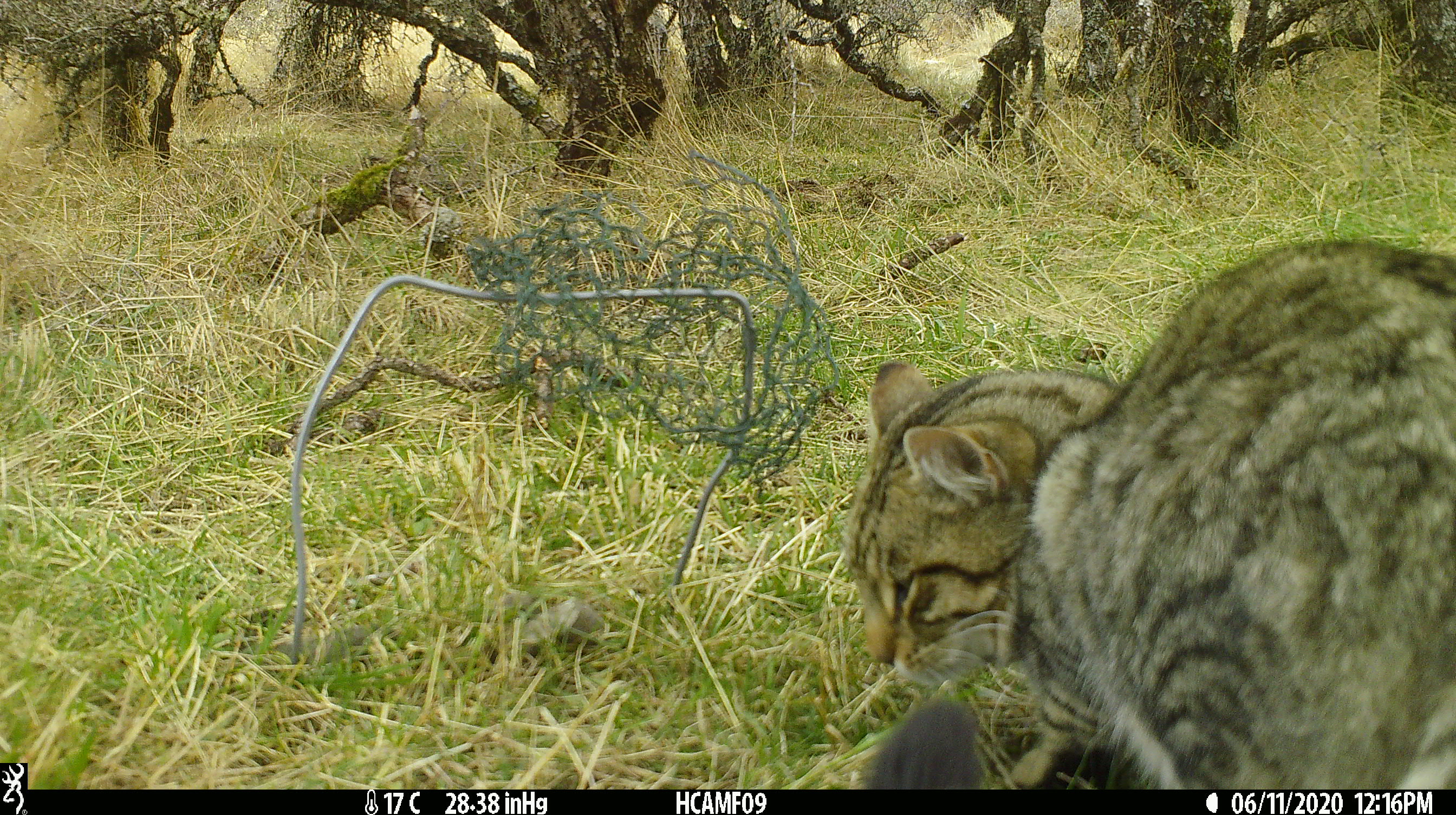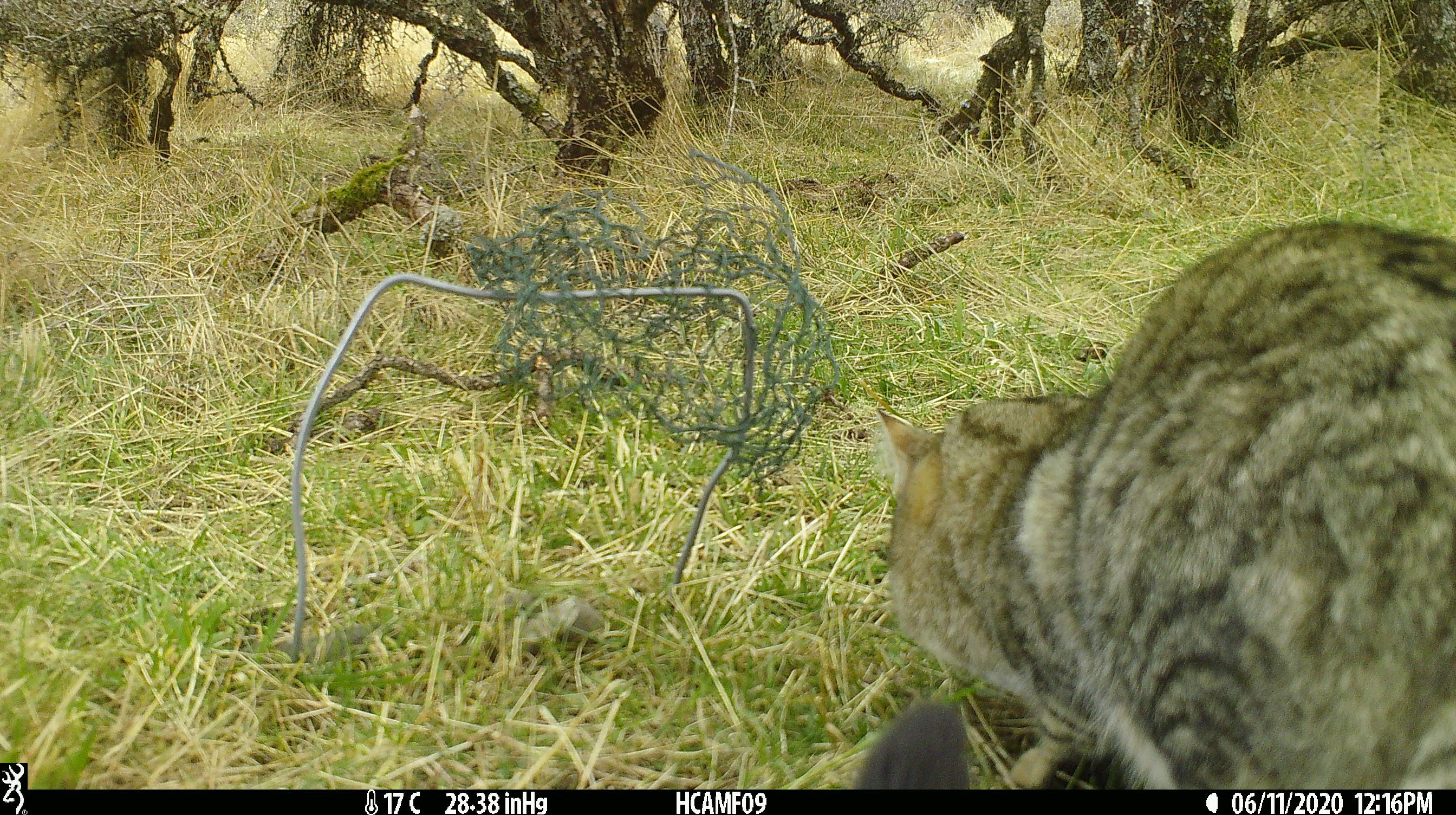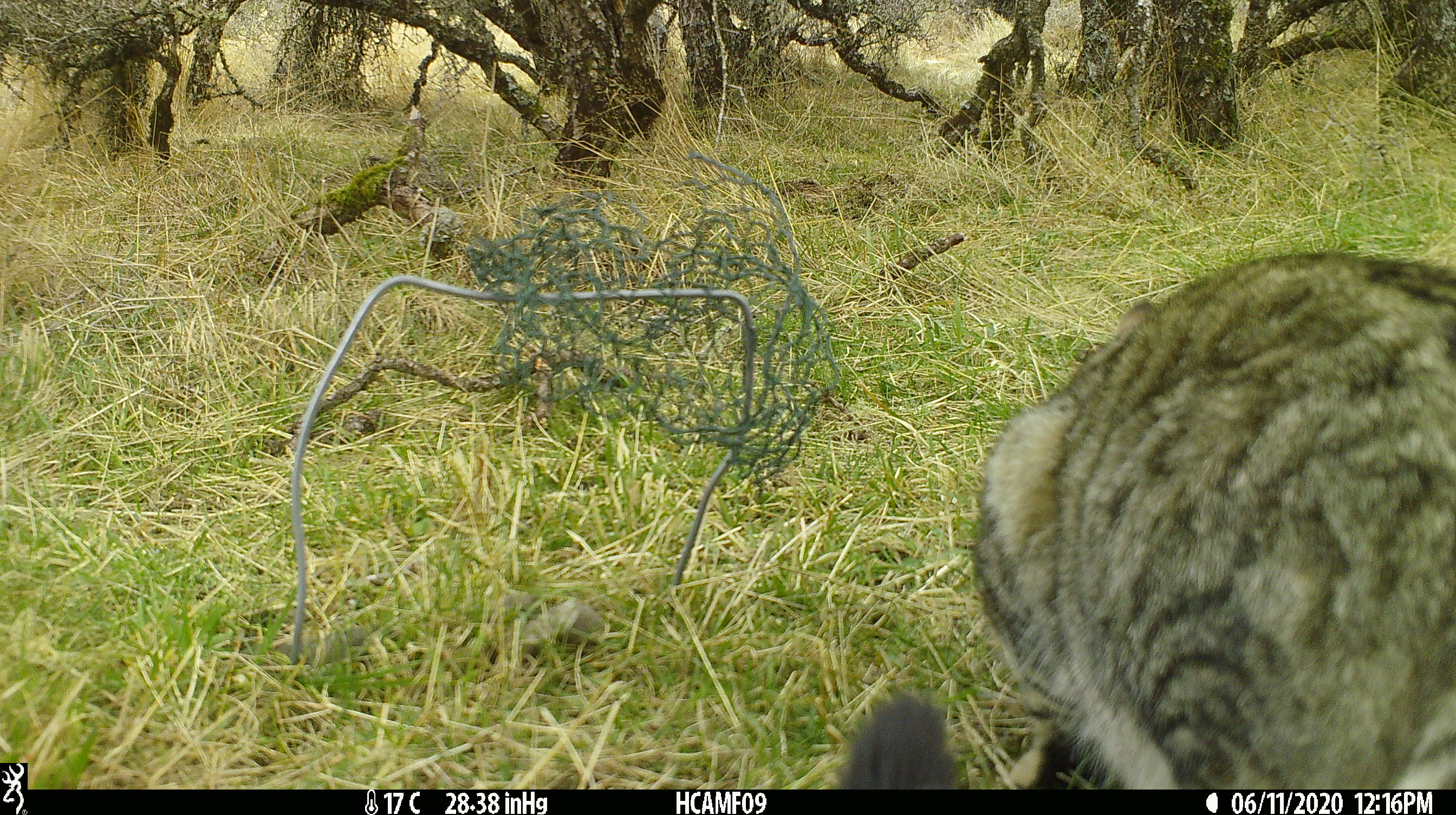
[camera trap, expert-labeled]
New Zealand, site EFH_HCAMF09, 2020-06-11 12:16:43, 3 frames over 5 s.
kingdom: Animalia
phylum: Chordata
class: Mammalia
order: Carnivora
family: Felidae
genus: Felis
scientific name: Felis catus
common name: domestic cat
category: cat